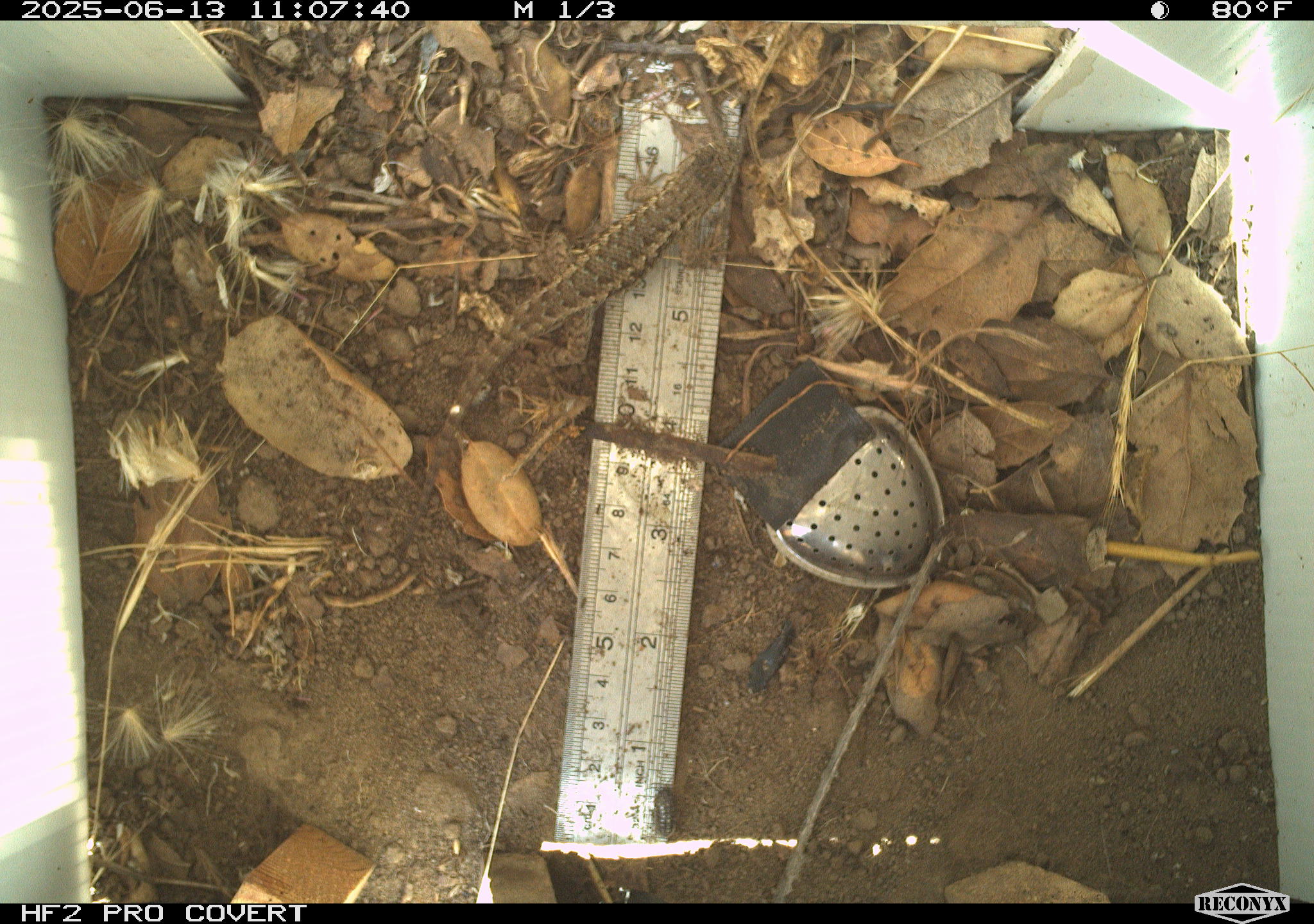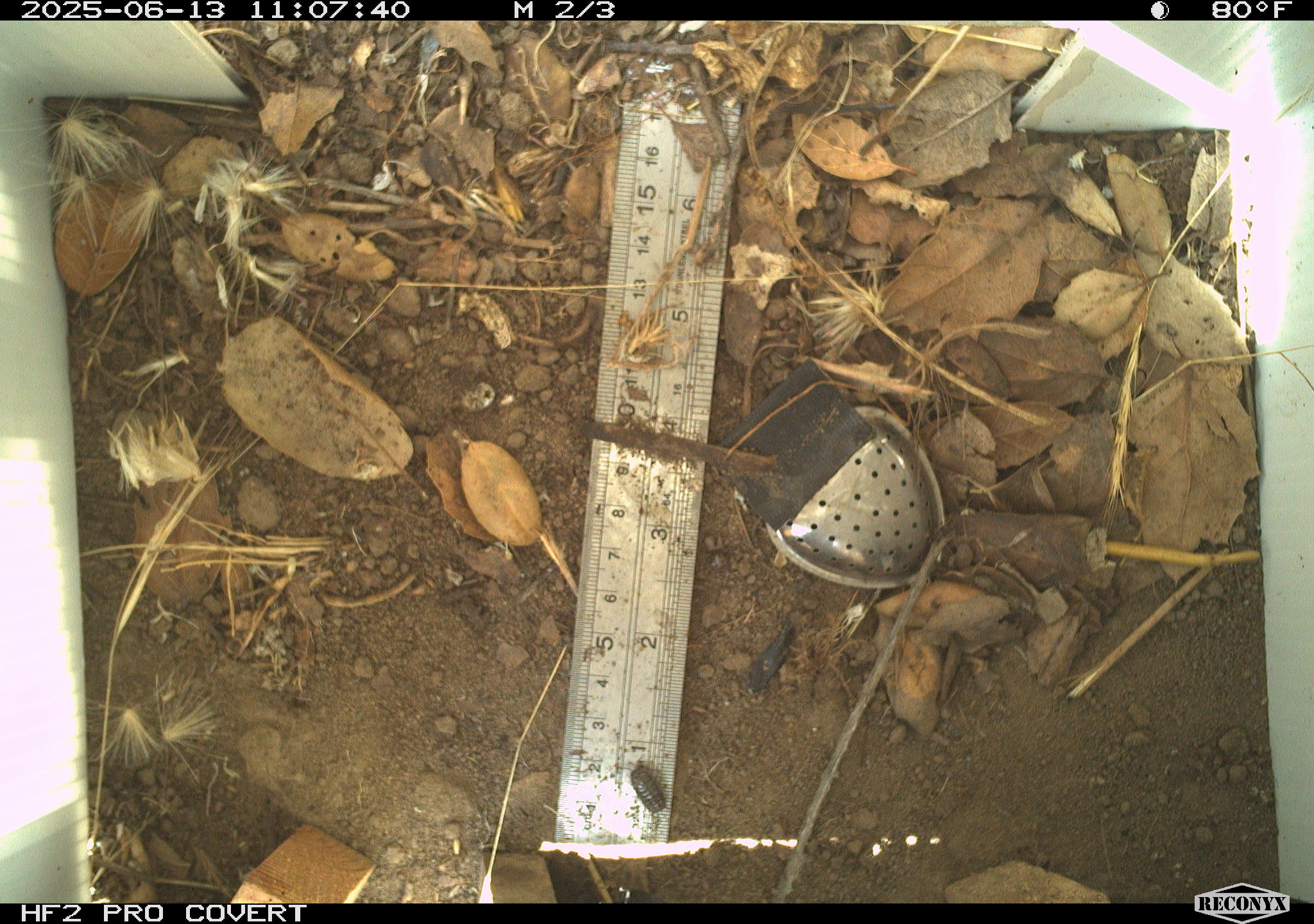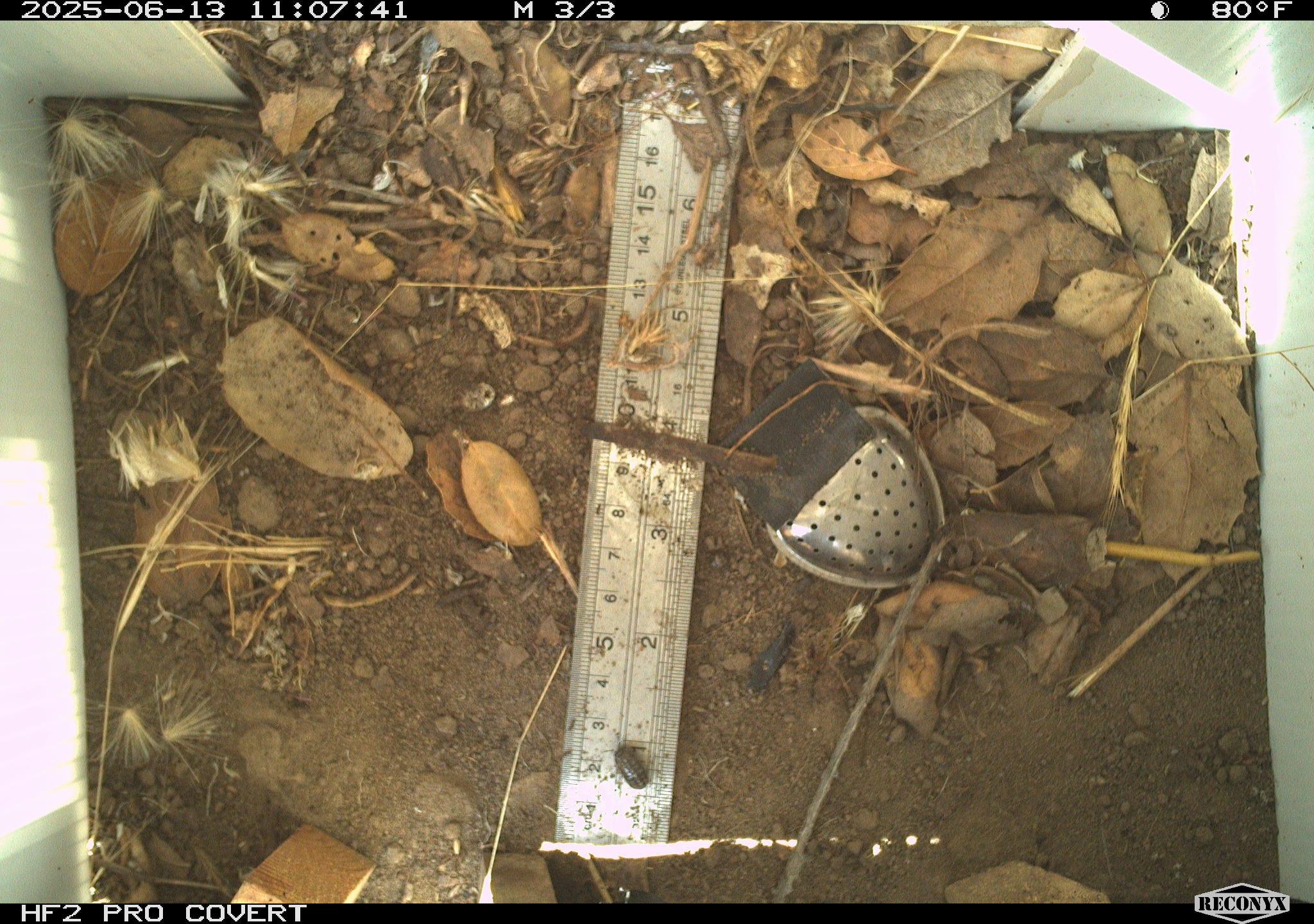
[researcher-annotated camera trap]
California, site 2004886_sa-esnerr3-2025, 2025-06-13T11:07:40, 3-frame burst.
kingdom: Animalia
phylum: Chordata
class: Reptilia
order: Squamata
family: Phrynosomatidae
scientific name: Phrynosomatidae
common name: north american spiny lizards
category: sceloporus/uta species